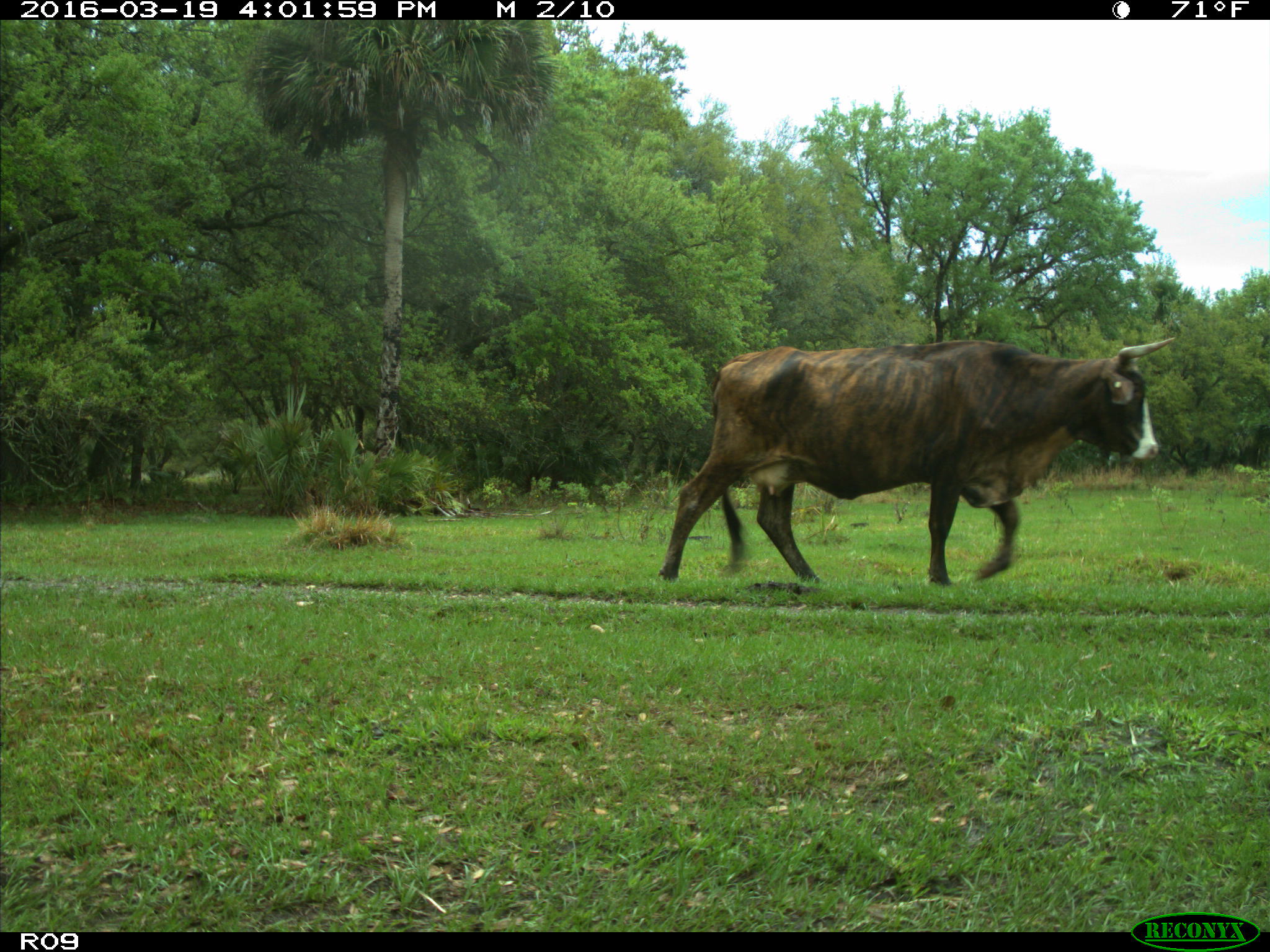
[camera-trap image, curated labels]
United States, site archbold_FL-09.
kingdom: Animalia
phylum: Chordata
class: Mammalia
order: Artiodactyla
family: Bovidae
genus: Bos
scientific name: Bos taurus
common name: domestic cow